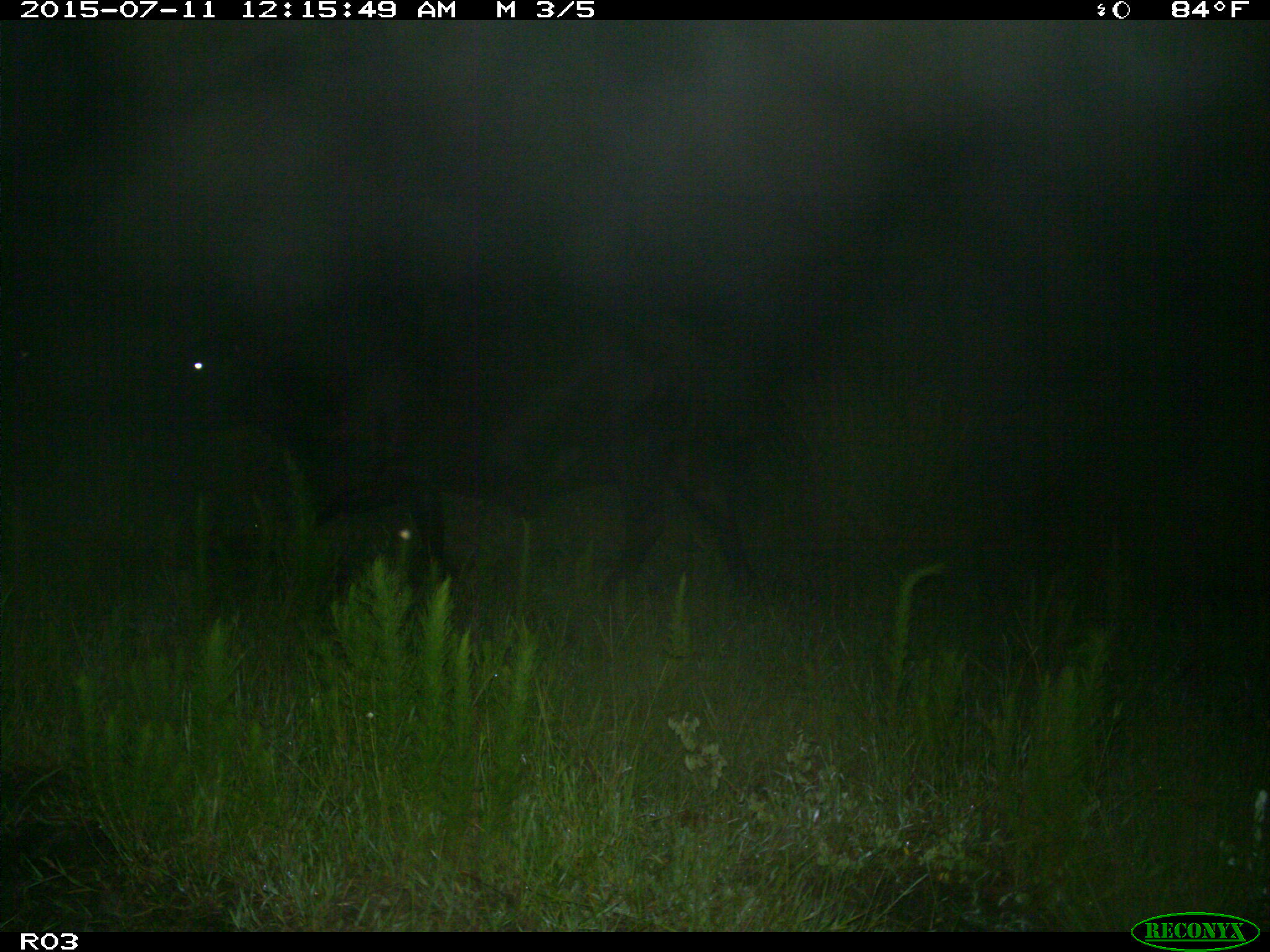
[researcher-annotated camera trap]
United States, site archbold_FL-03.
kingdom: Animalia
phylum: Chordata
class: Mammalia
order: Artiodactyla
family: Bovidae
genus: Bos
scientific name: Bos taurus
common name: domestic cow